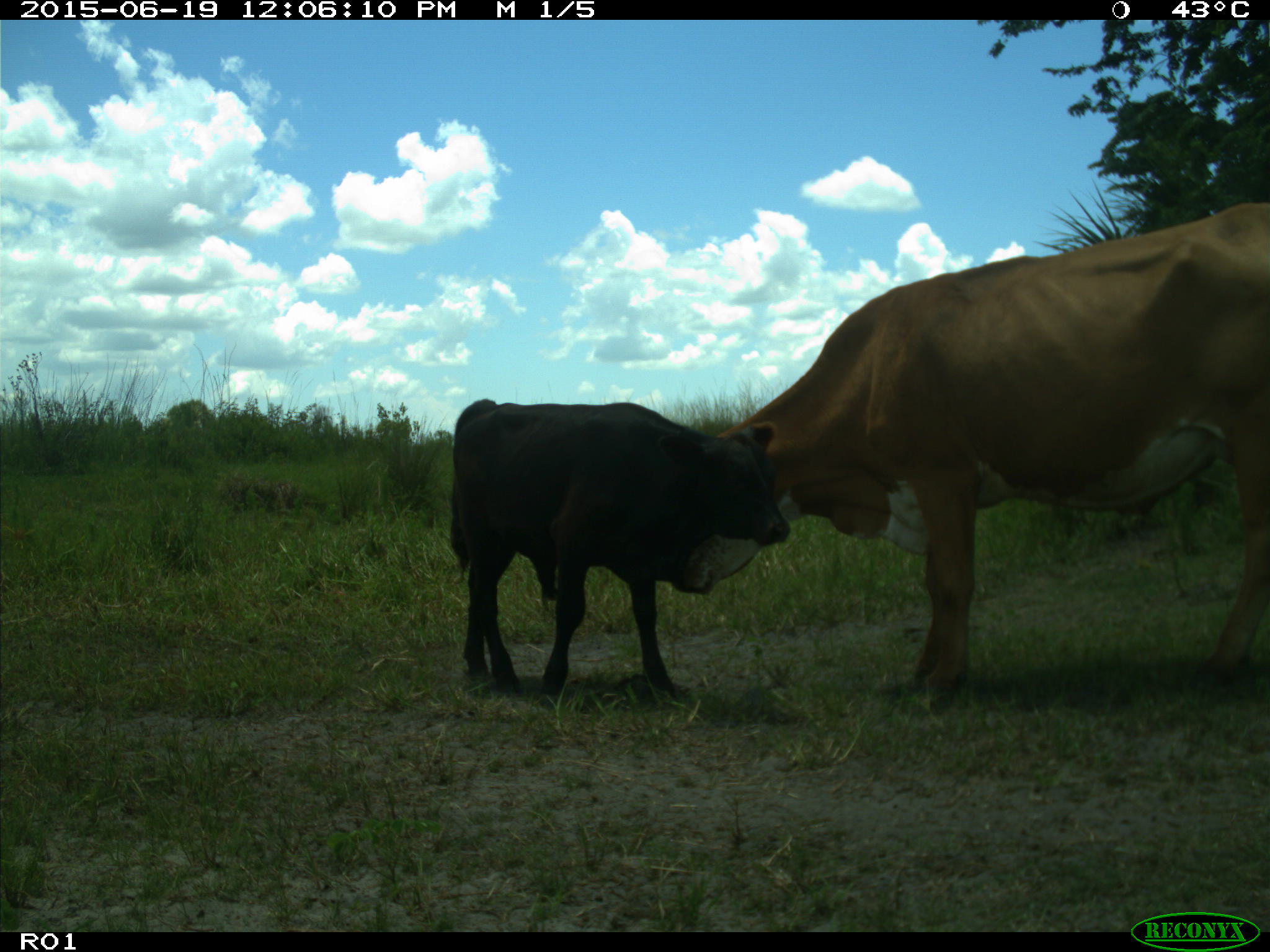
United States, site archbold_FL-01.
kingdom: Animalia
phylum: Chordata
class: Mammalia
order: Artiodactyla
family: Bovidae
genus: Bos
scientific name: Bos taurus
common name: domestic cow